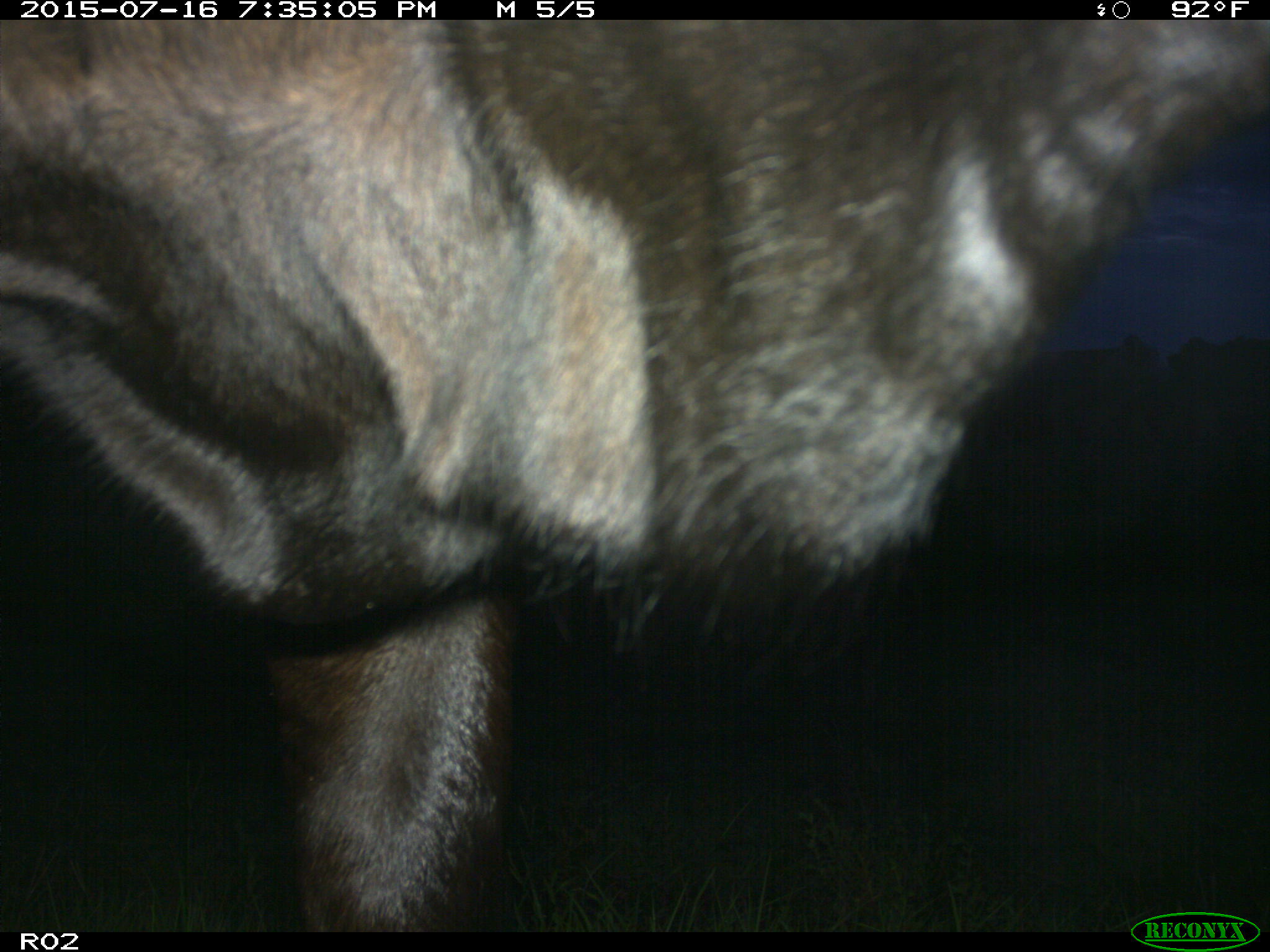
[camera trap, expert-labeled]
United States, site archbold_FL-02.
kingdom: Animalia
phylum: Chordata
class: Mammalia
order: Artiodactyla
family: Bovidae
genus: Bos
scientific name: Bos taurus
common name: domestic cow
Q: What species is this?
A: Bos taurus (domestic cow).